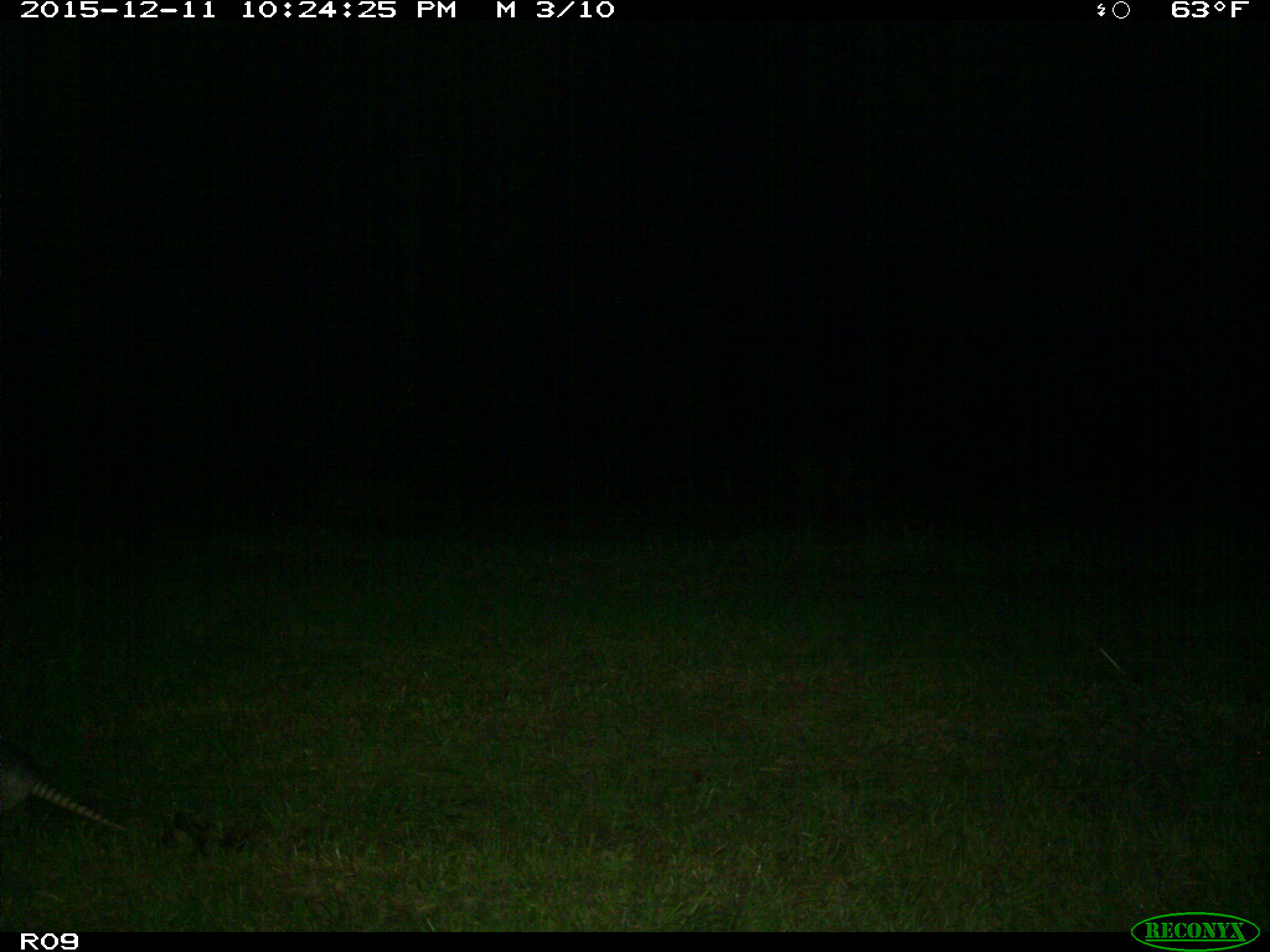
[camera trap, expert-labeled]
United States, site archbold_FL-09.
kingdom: Animalia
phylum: Chordata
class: Mammalia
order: Cingulata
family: Dasypodidae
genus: Dasypus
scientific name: Dasypus novemcinctus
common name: nine-banded armadillo